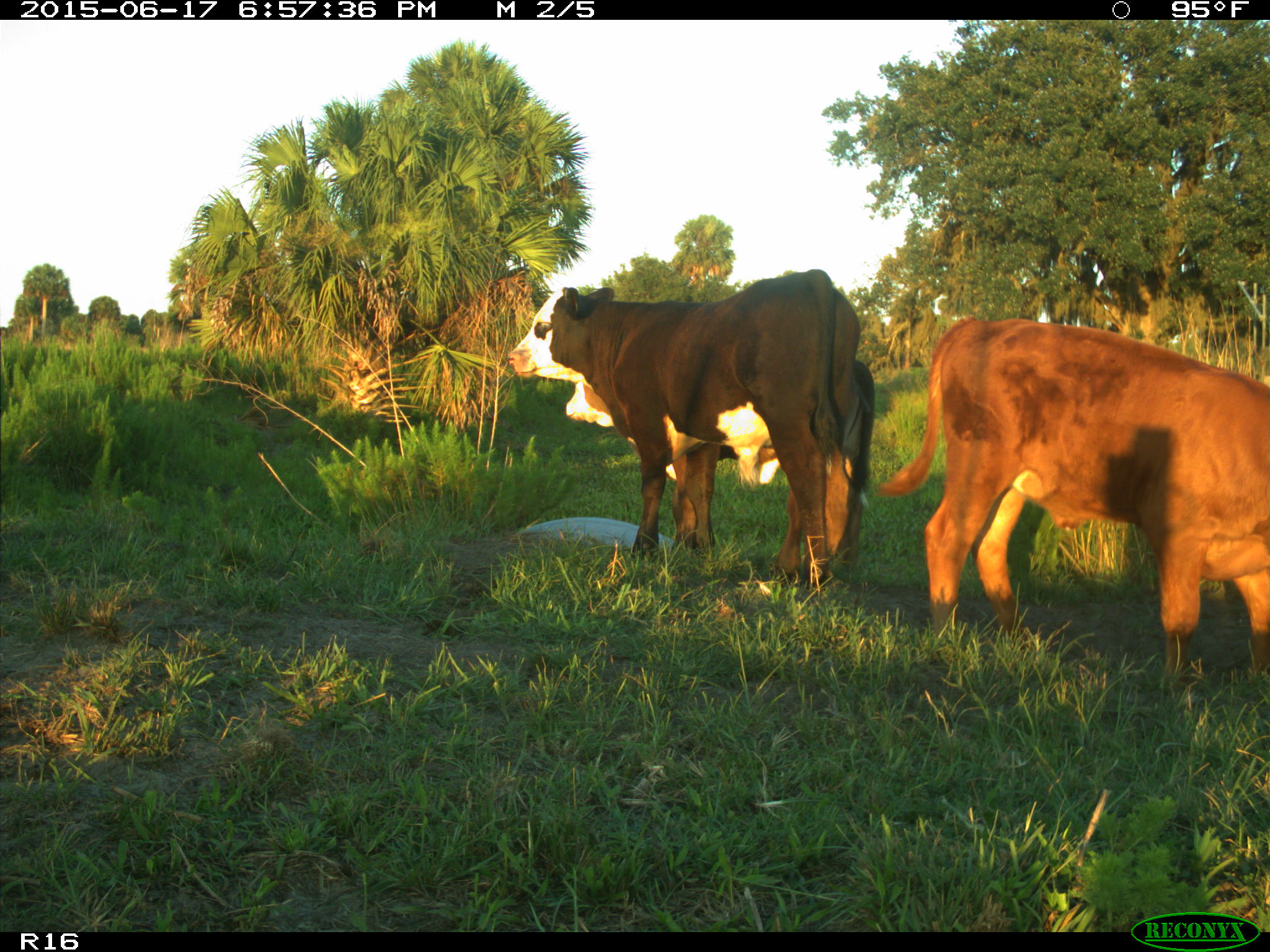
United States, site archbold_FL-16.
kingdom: Animalia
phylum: Chordata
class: Mammalia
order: Artiodactyla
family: Bovidae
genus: Bos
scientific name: Bos taurus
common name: domestic cow